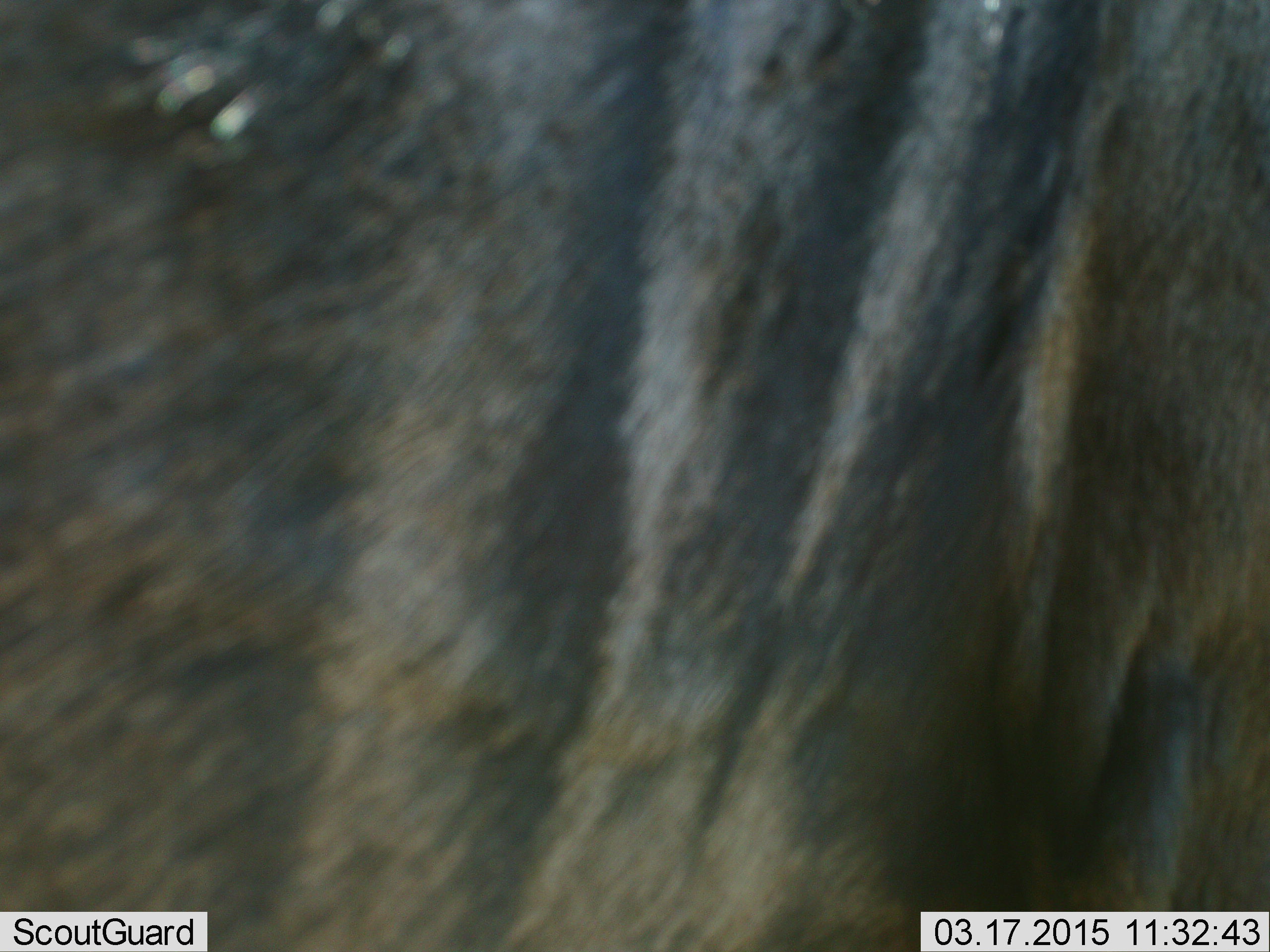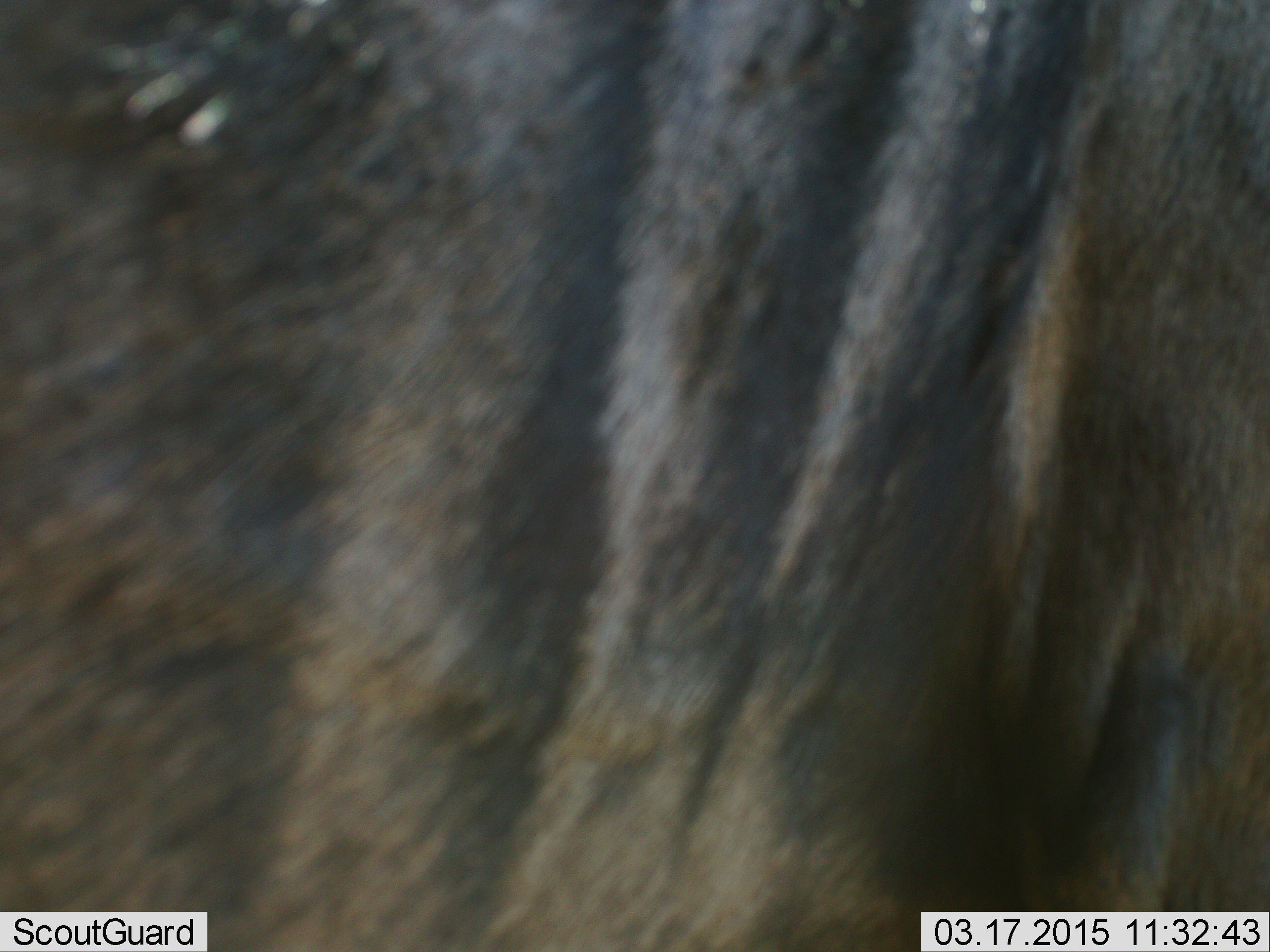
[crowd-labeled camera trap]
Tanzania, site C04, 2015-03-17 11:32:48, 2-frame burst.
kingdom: Animalia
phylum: Chordata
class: Mammalia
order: Artiodactyla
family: Bovidae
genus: Connochaetes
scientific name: Connochaetes taurinus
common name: blue wildebeest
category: wildebeest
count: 1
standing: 100%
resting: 0%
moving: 10%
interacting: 0%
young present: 0%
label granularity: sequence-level